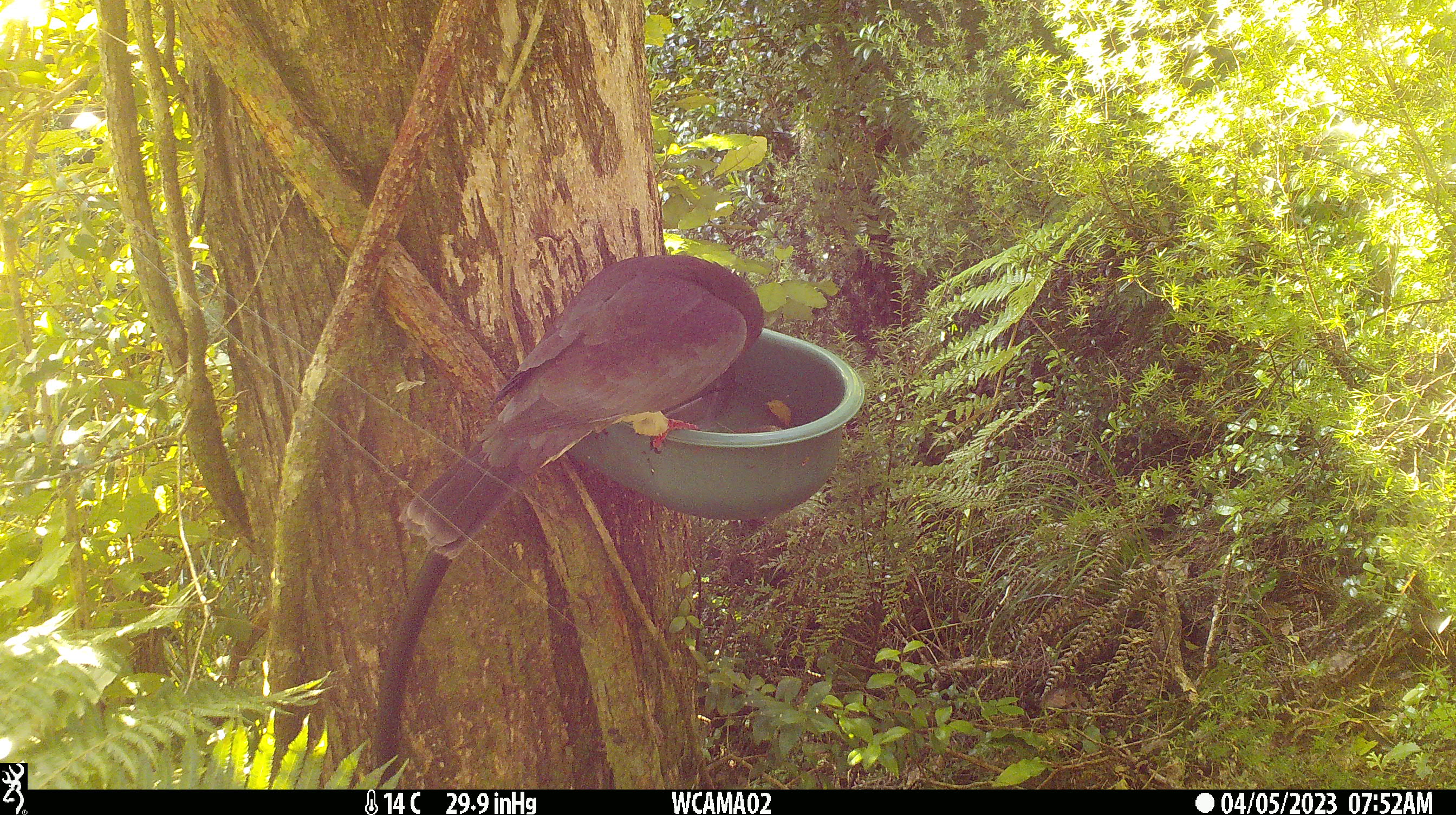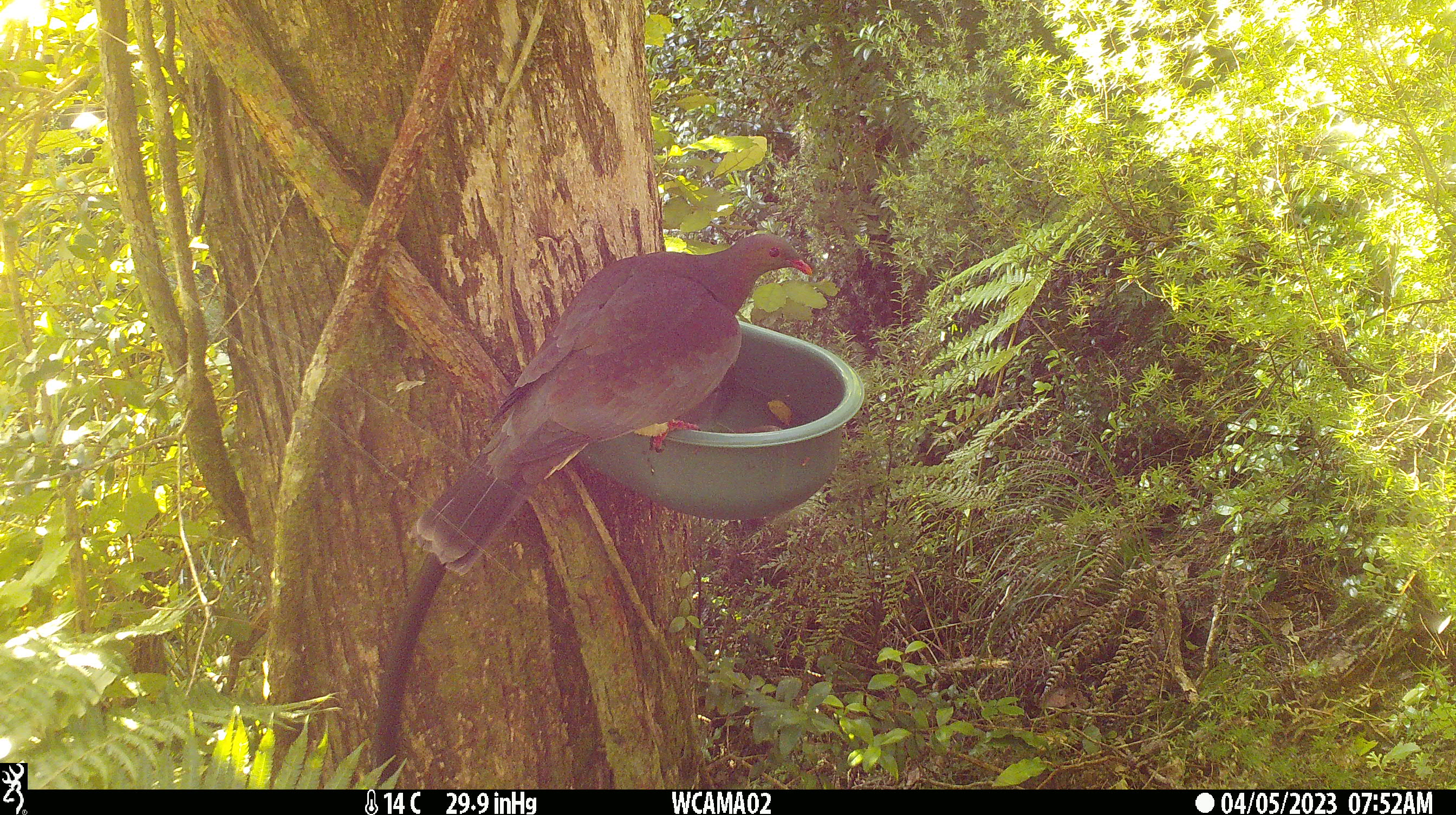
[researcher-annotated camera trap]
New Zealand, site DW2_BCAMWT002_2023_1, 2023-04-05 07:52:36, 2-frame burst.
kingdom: Animalia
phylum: Chordata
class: Aves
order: Columbiformes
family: Columbidae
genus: Hemiphaga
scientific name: Hemiphaga novaeseelandiae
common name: new zealand pigeon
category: kereru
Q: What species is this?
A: Kereru (new zealand pigeon) (Hemiphaga novaeseelandiae).